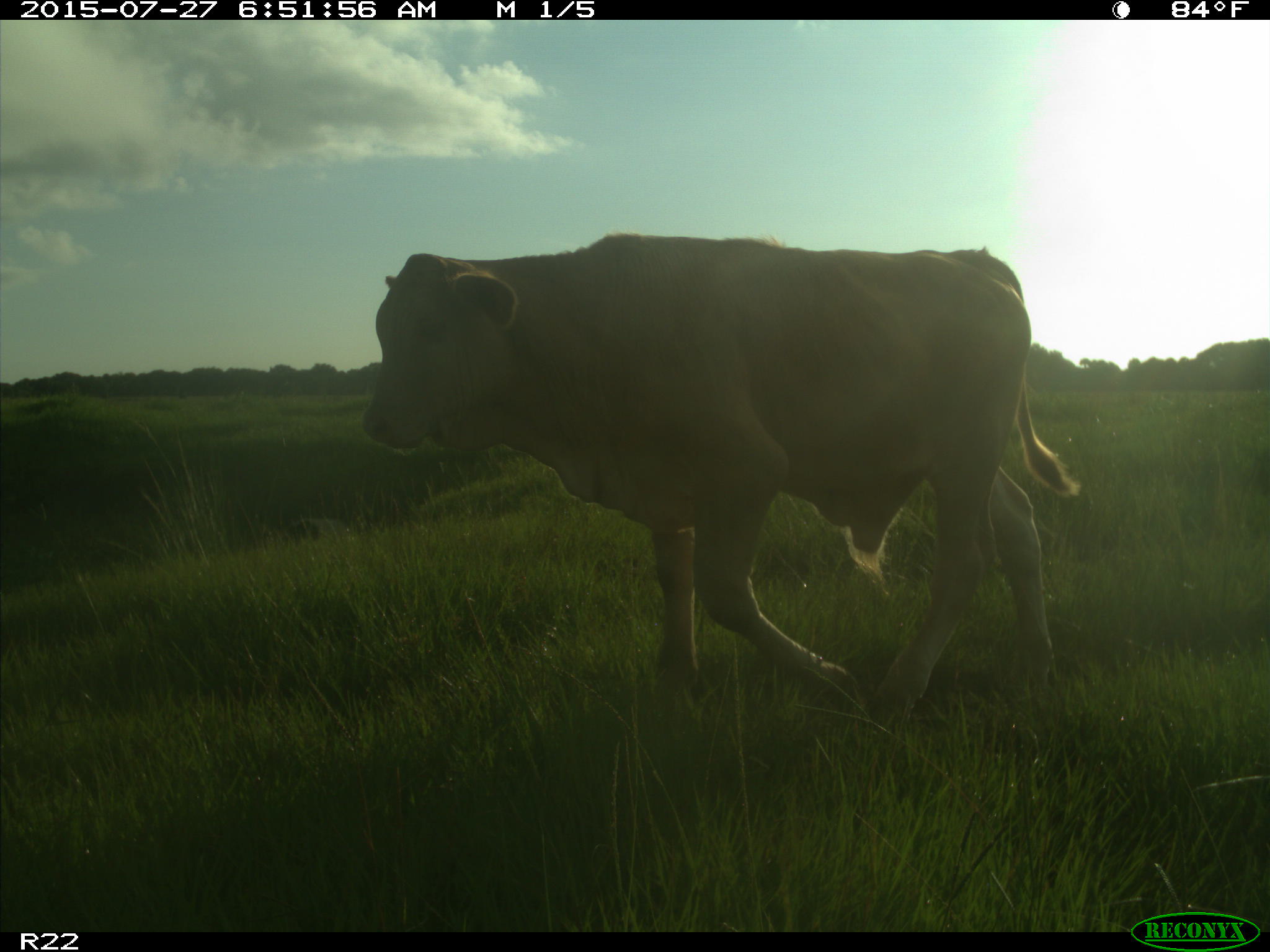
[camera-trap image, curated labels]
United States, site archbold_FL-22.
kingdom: Animalia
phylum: Chordata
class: Mammalia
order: Artiodactyla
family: Bovidae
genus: Bos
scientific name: Bos taurus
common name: domestic cow